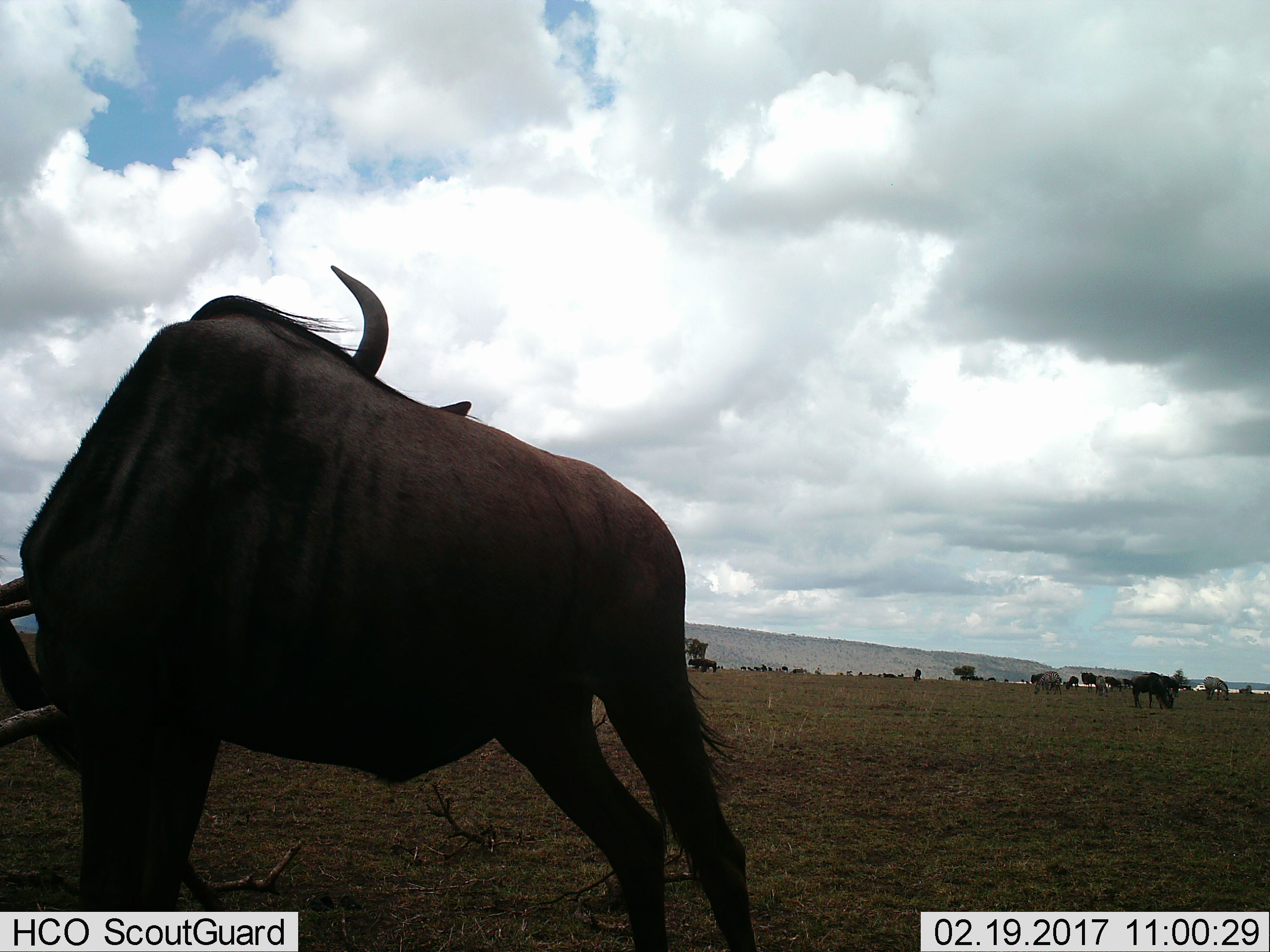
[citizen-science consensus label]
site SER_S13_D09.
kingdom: Animalia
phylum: Chordata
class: Mammalia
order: Artiodactyla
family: Bovidae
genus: Connochaetes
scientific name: Connochaetes taurinus taurinus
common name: blue wildebeest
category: wildebeestblue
Wildebeestblue (blue wildebeest) (Connochaetes taurinus taurinus), count 11-50. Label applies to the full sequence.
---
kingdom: Animalia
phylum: Chordata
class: Mammalia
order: Perissodactyla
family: Equidae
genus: Equus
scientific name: Equus quagga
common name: plains zebra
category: zebraplains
Zebraplains (plains zebra) (Equus quagga), count 3. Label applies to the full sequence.